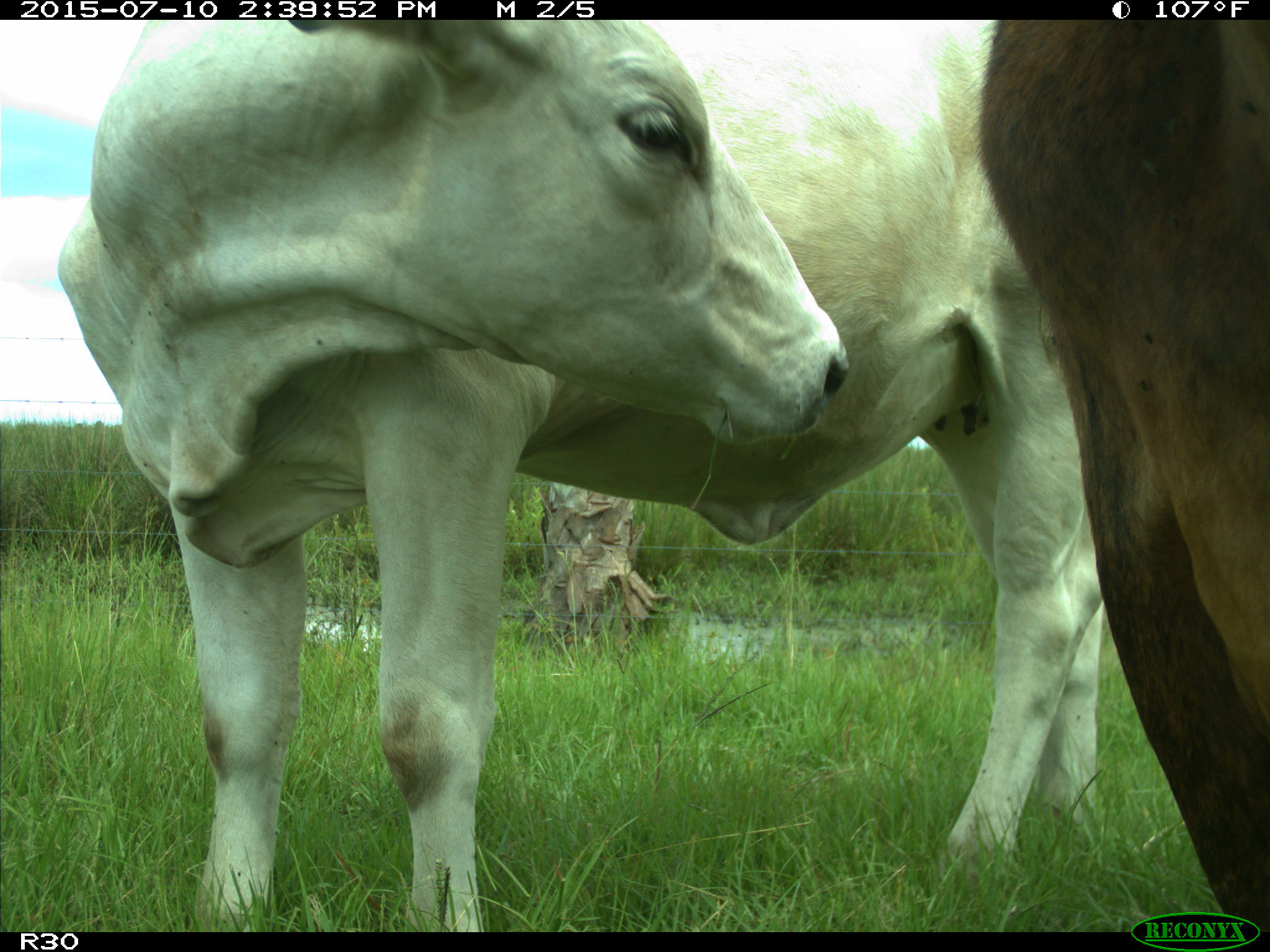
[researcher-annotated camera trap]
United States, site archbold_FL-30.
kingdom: Animalia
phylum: Chordata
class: Mammalia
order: Artiodactyla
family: Bovidae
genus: Bos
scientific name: Bos taurus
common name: domestic cow